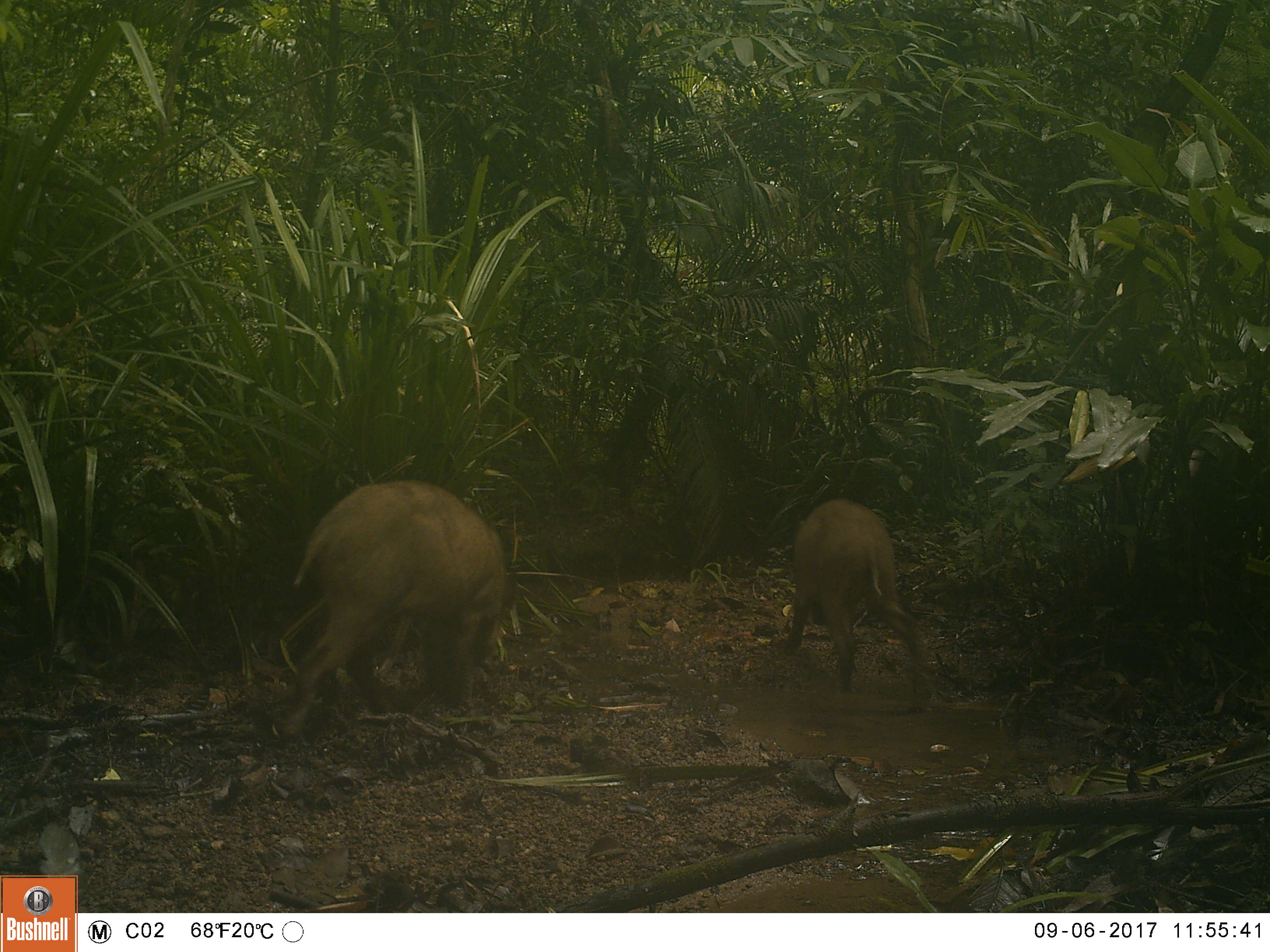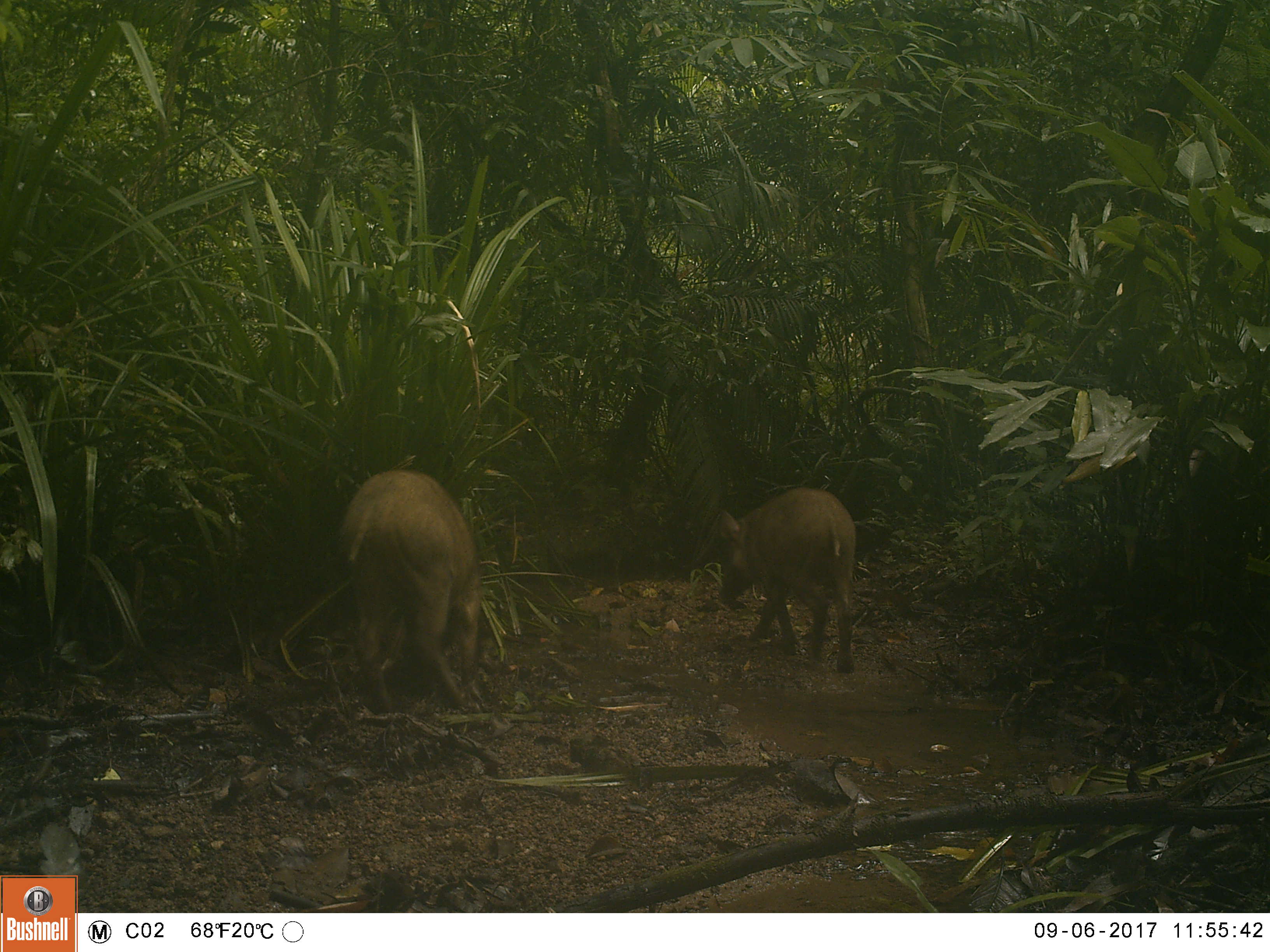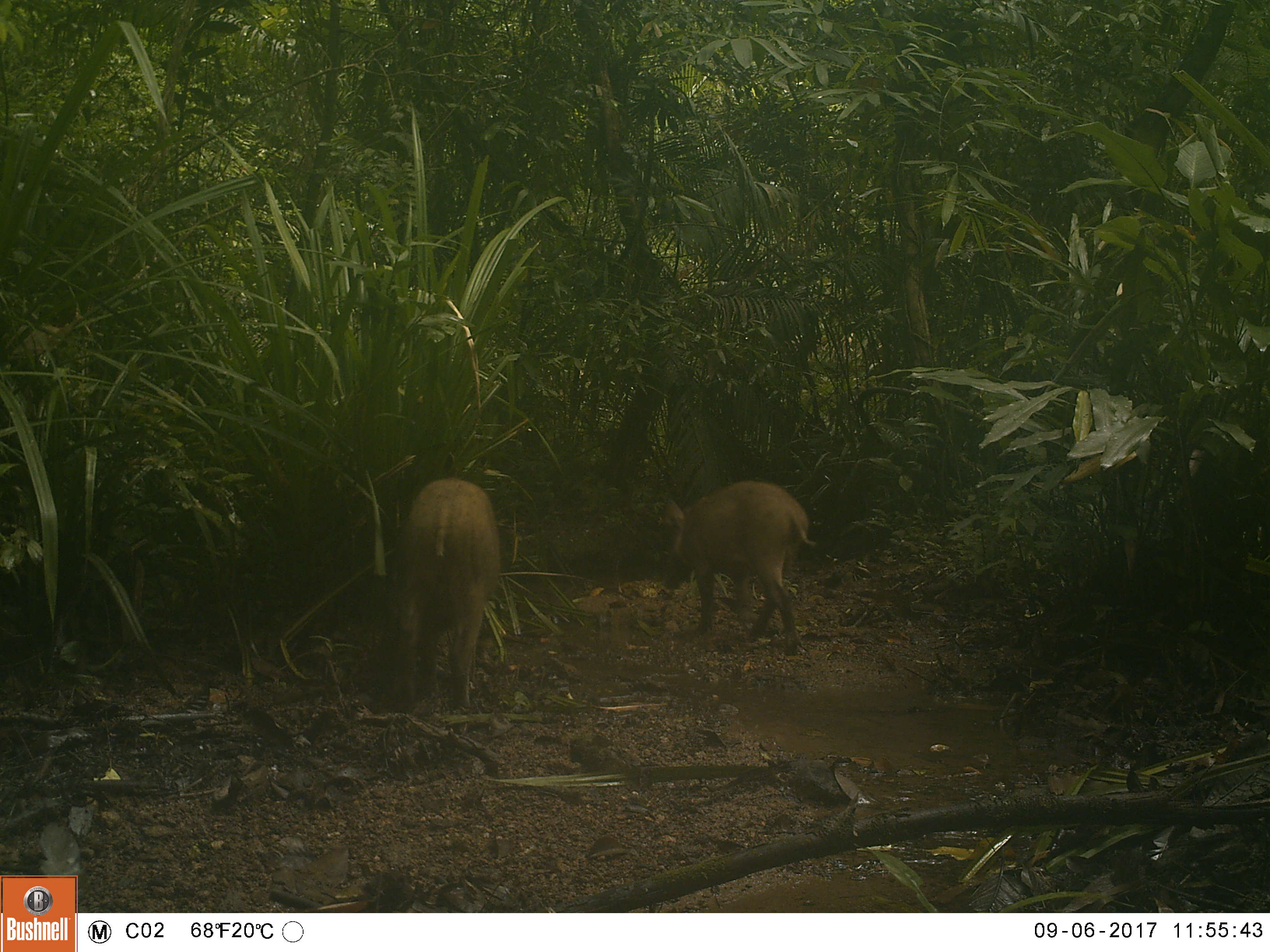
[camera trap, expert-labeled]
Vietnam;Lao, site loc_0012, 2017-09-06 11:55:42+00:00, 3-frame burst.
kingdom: Animalia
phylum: Chordata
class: Mammalia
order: Artiodactyla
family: Suidae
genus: Sus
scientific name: Sus scrofa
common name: eurasian wild pig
Eurasian wild pig (Sus scrofa). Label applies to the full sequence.